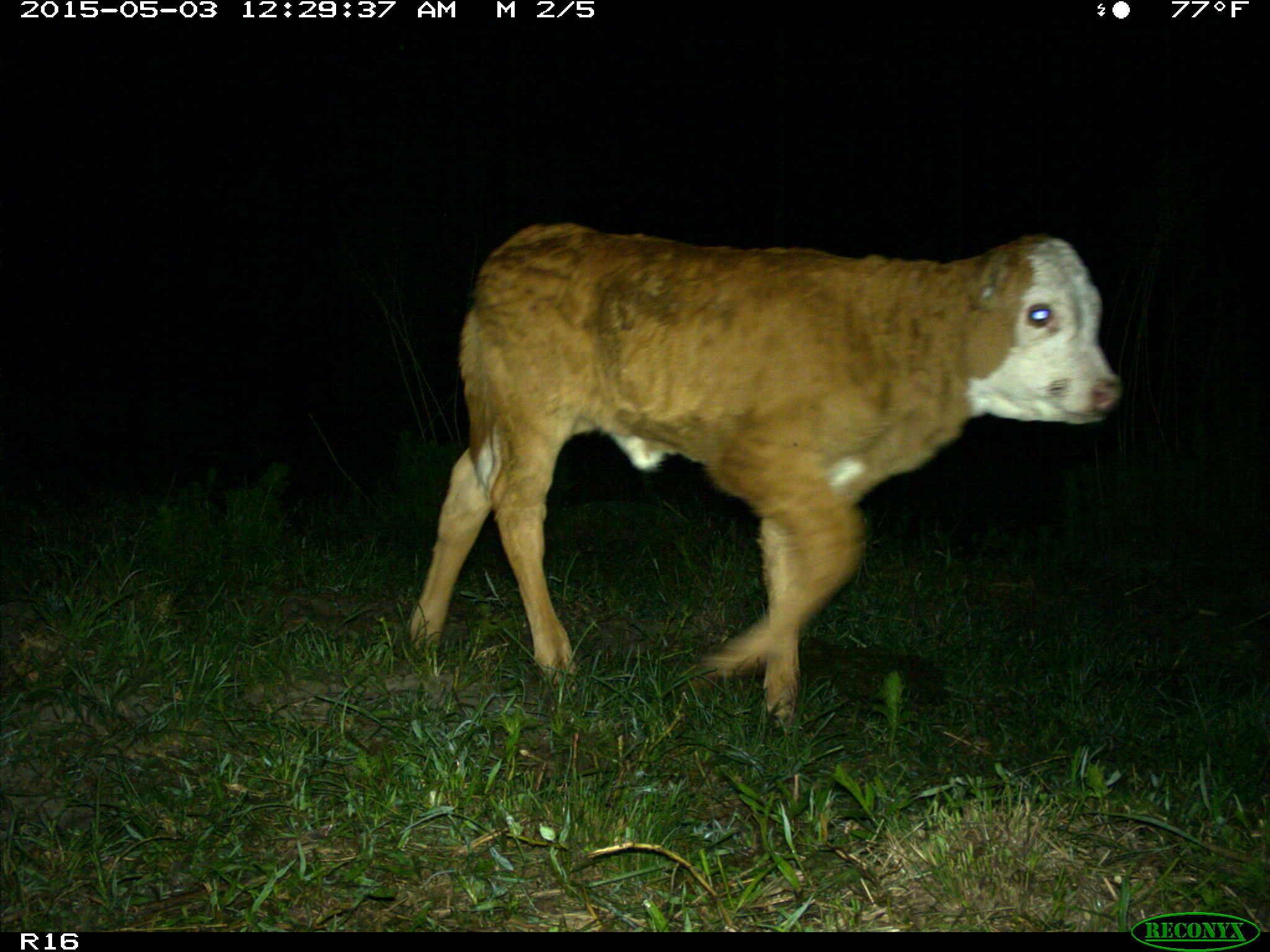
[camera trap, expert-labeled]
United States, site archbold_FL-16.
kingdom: Animalia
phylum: Chordata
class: Mammalia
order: Artiodactyla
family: Bovidae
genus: Bos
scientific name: Bos taurus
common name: domestic cow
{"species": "Bos taurus (domestic cow)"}